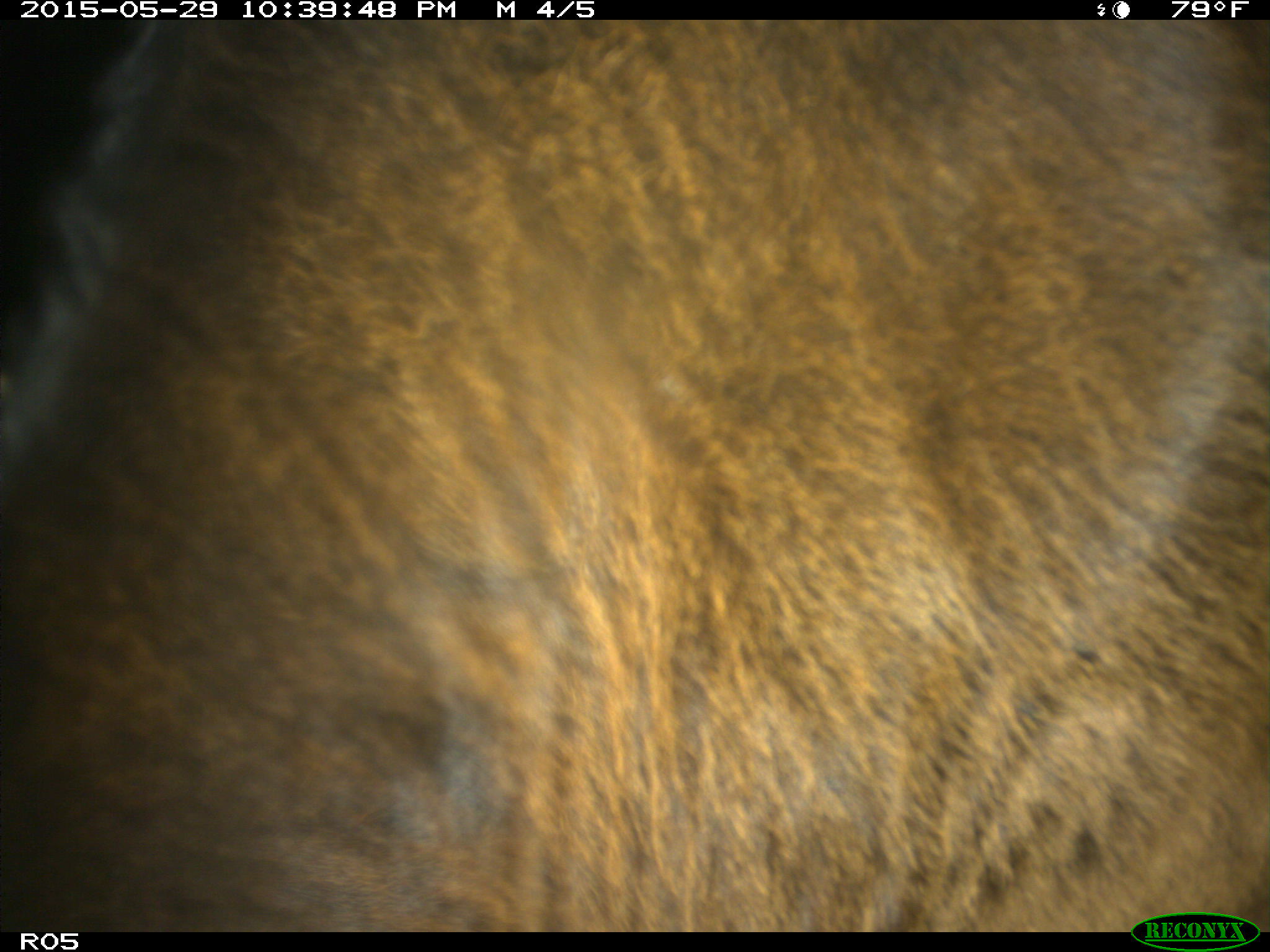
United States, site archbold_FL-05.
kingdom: Animalia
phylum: Chordata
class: Mammalia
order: Artiodactyla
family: Bovidae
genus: Bos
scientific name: Bos taurus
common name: domestic cow